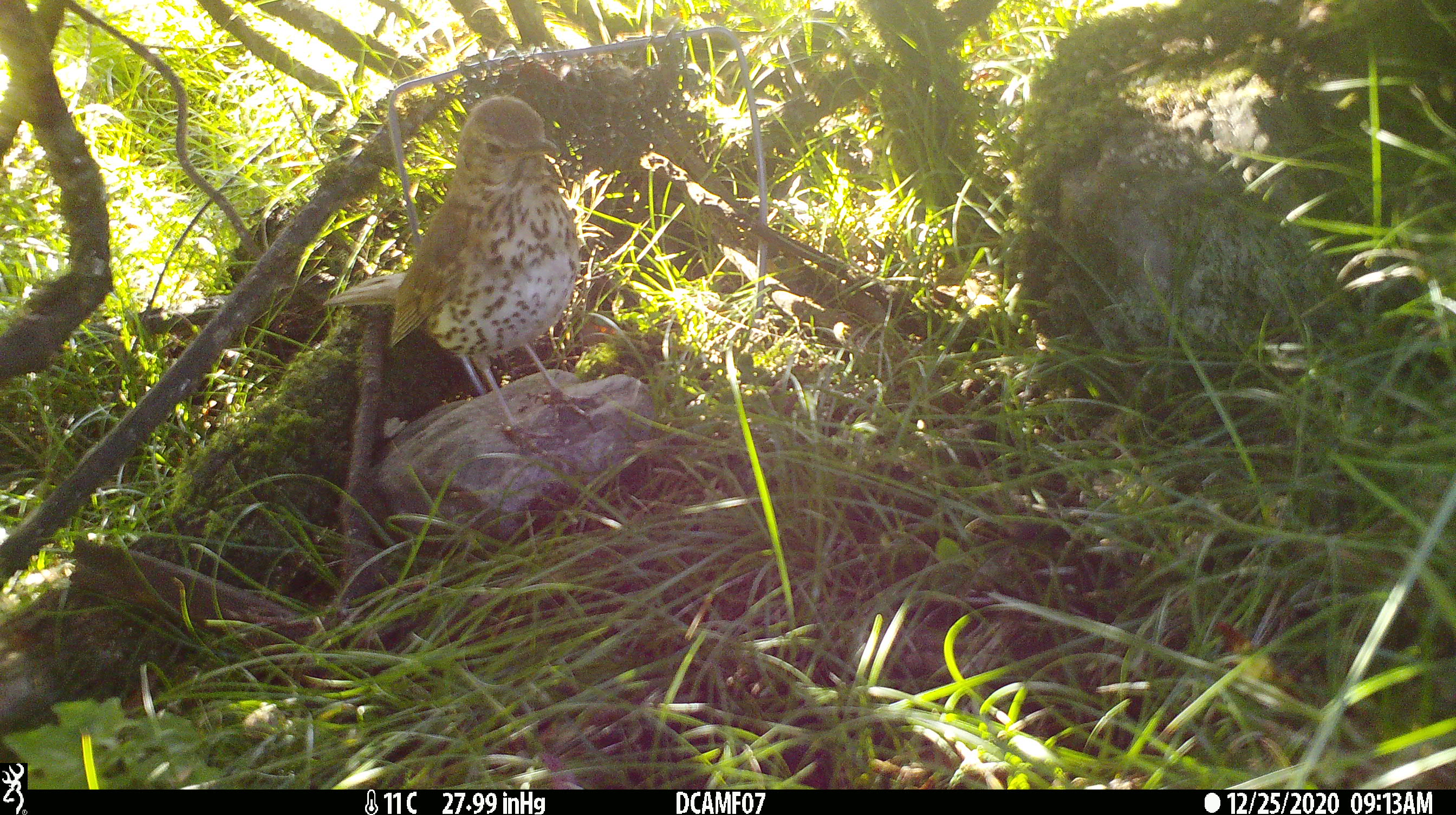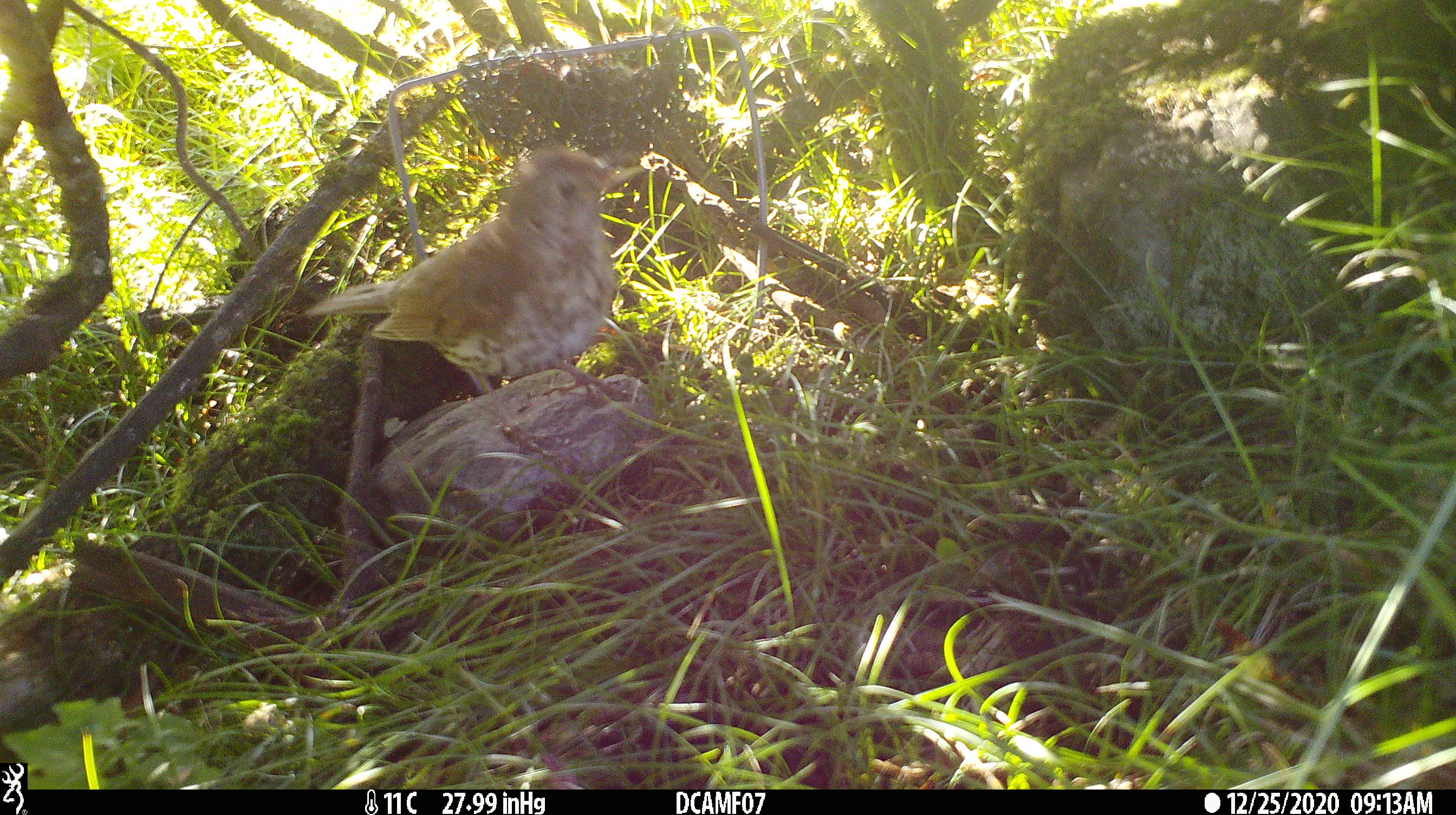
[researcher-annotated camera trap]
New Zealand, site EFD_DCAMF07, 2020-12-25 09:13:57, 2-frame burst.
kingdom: Animalia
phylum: Chordata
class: Aves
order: Passeriformes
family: Turdidae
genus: Turdus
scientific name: Turdus philomelos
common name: song thrush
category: thrush